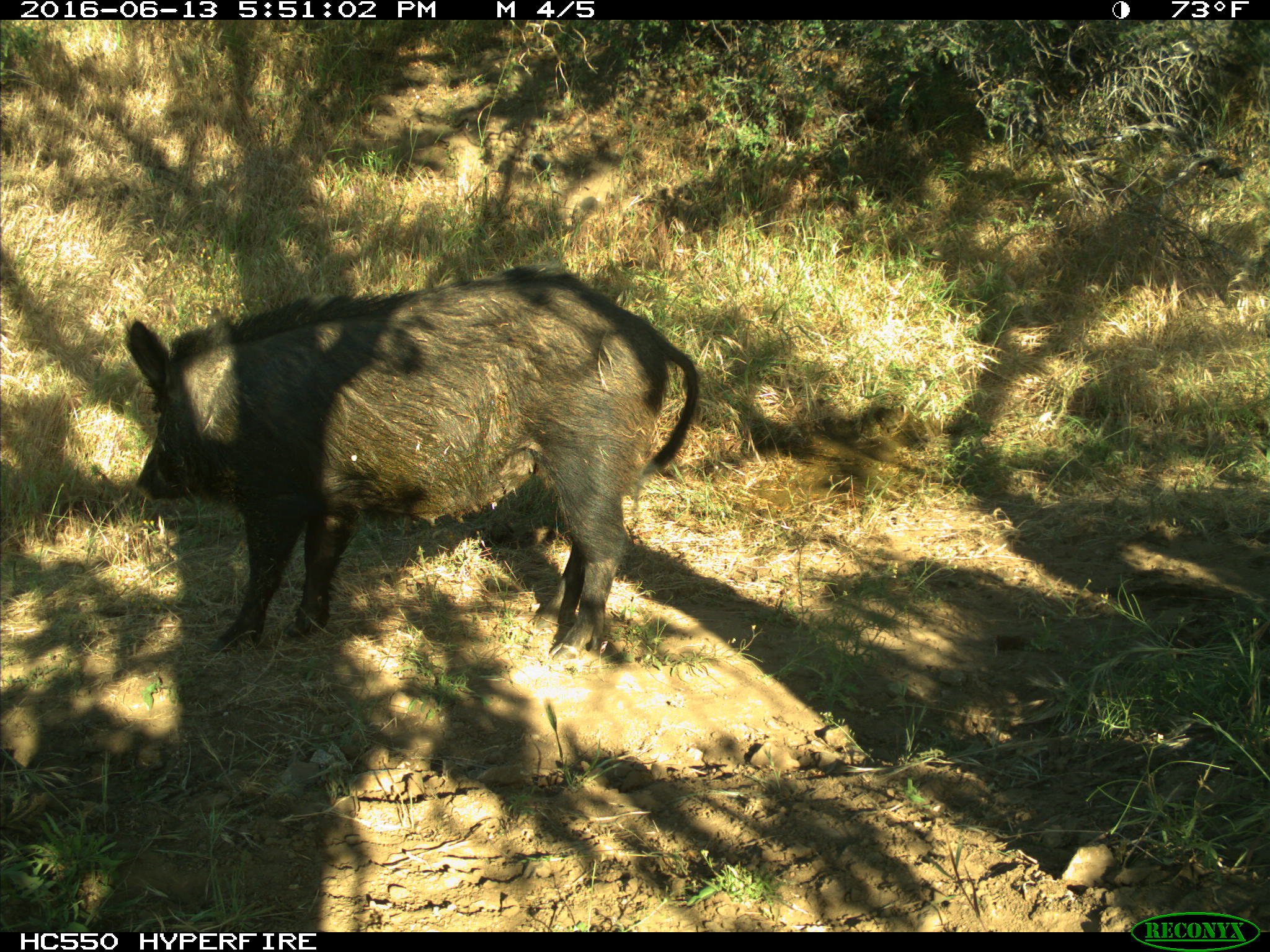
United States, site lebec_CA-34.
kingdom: Animalia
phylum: Chordata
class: Mammalia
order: Artiodactyla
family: Suidae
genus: Sus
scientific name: Sus scrofa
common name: wild boar